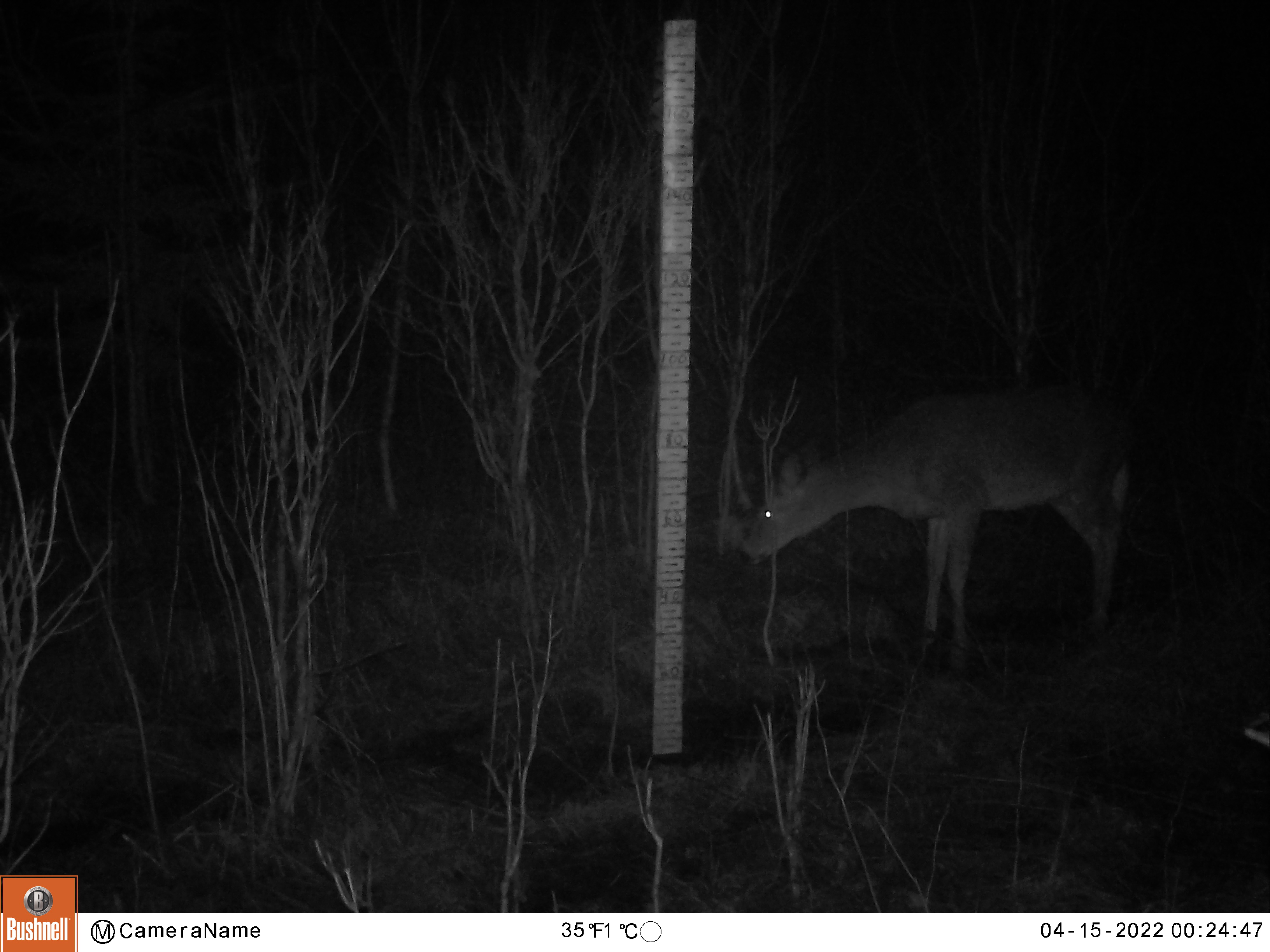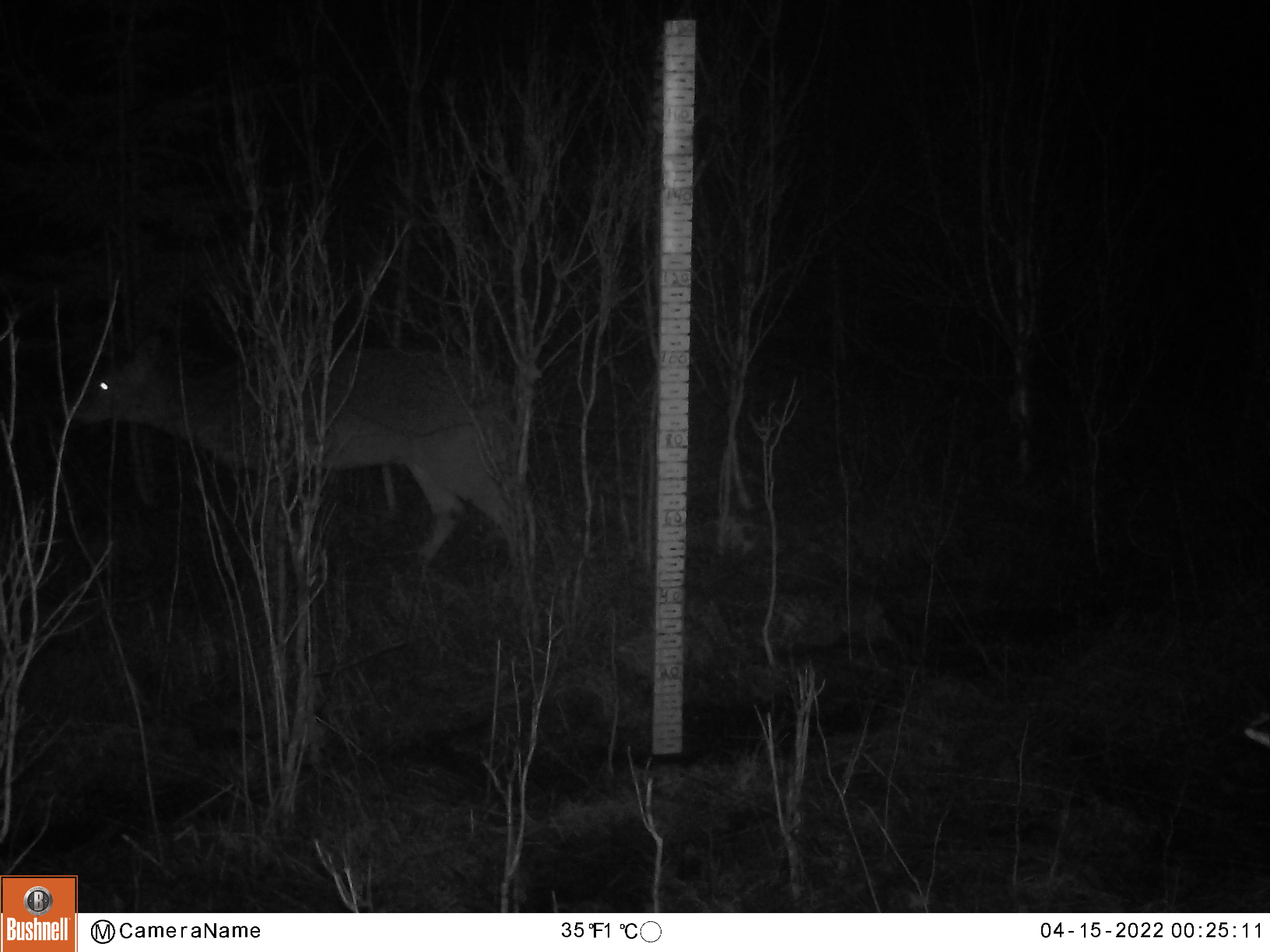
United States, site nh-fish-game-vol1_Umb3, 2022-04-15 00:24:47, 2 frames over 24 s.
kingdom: Animalia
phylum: Chordata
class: Mammalia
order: Artiodactyla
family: Cervidae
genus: Odocoileus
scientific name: Odocoileus virginianus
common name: white-tailed deer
White-tailed deer (Odocoileus virginianus).